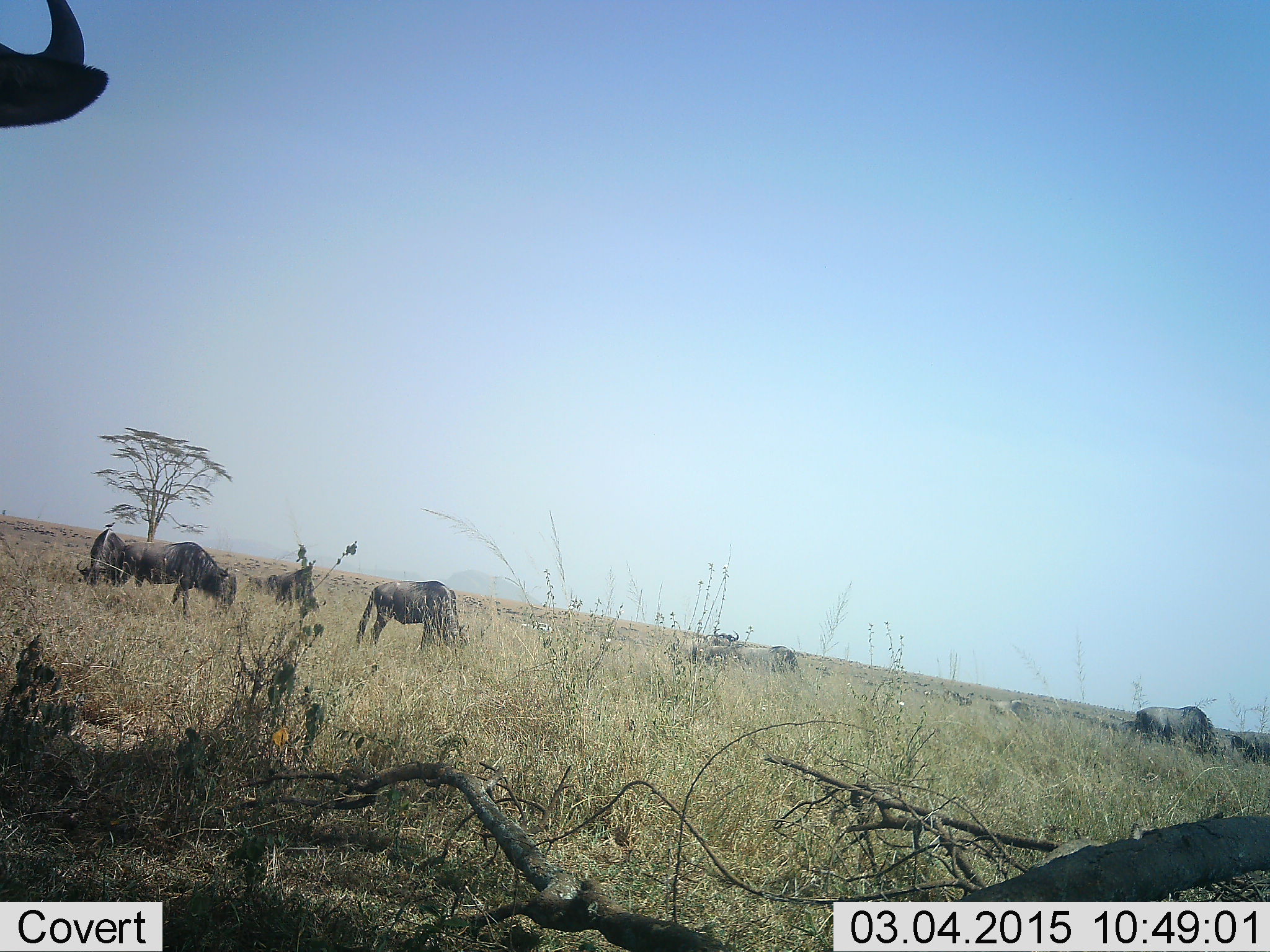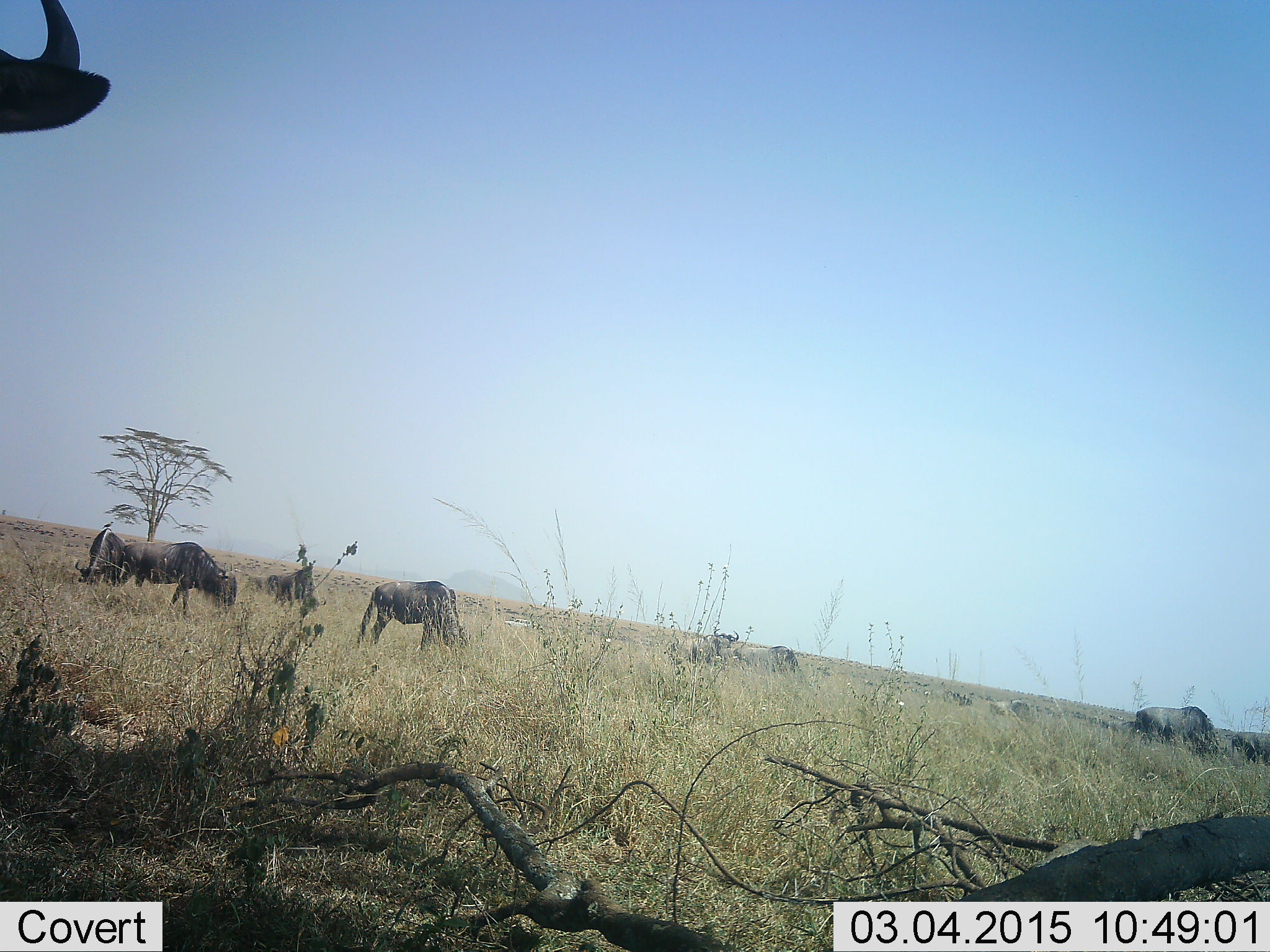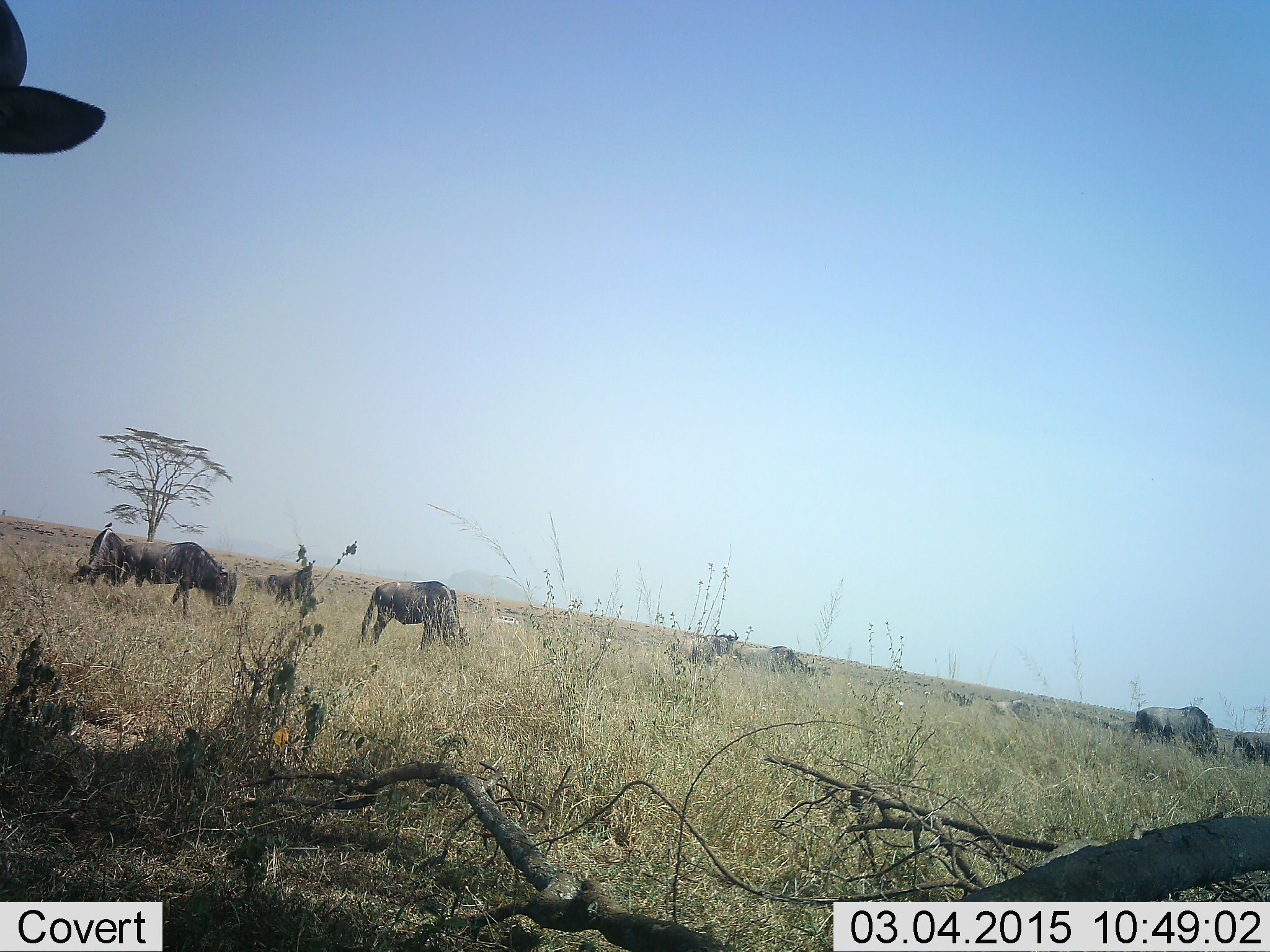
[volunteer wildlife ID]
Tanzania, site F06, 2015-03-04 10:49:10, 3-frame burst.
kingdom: Animalia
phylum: Chordata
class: Mammalia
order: Artiodactyla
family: Bovidae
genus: Connochaetes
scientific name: Connochaetes taurinus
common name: blue wildebeest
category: wildebeest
Wildebeest (blue wildebeest) (Connochaetes taurinus), count 10. Behavior (volunteer vote fractions): standing 60%, resting 0%, moving 10%, interacting 0%. Young present (vote fraction): 0%. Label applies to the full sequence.